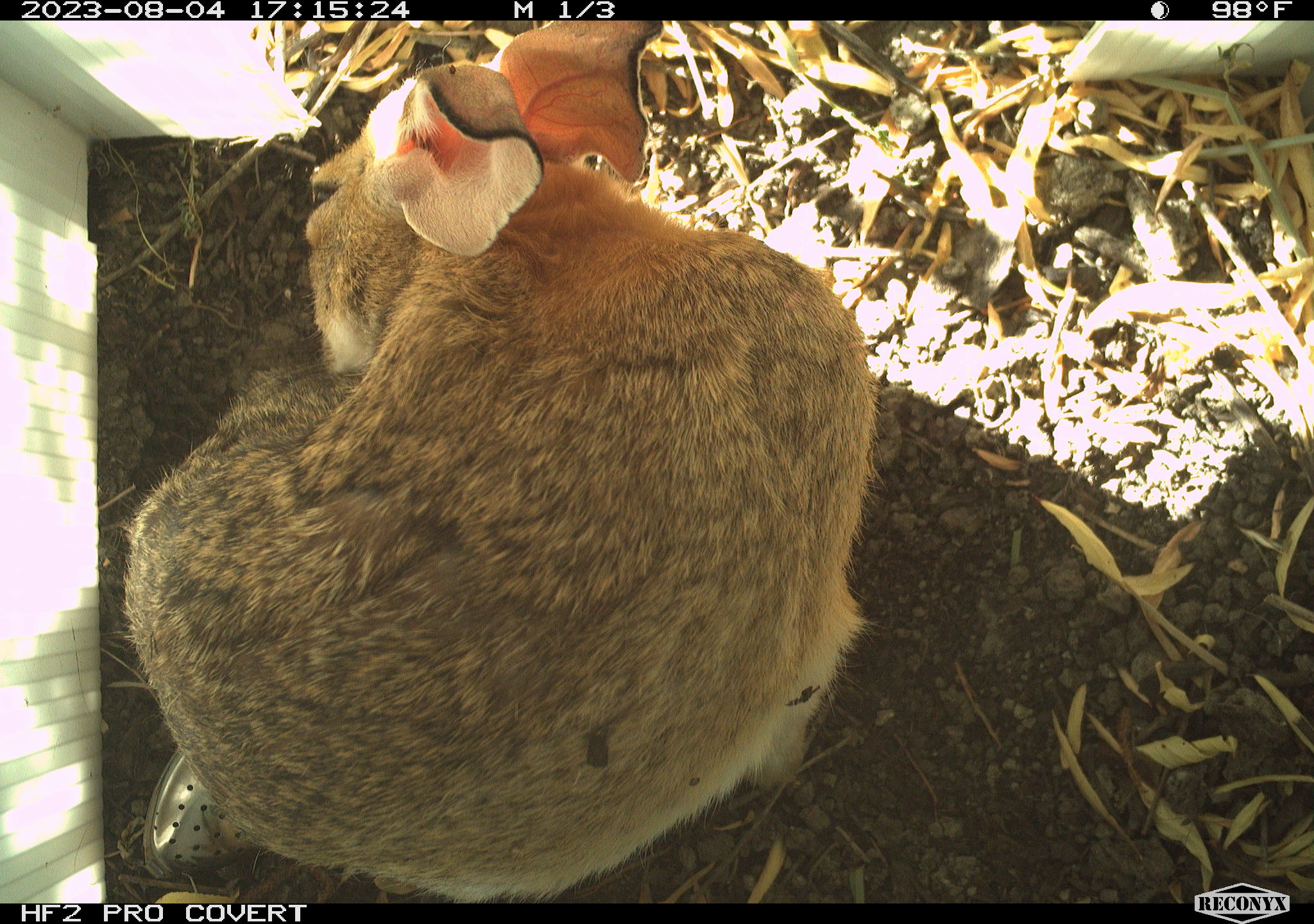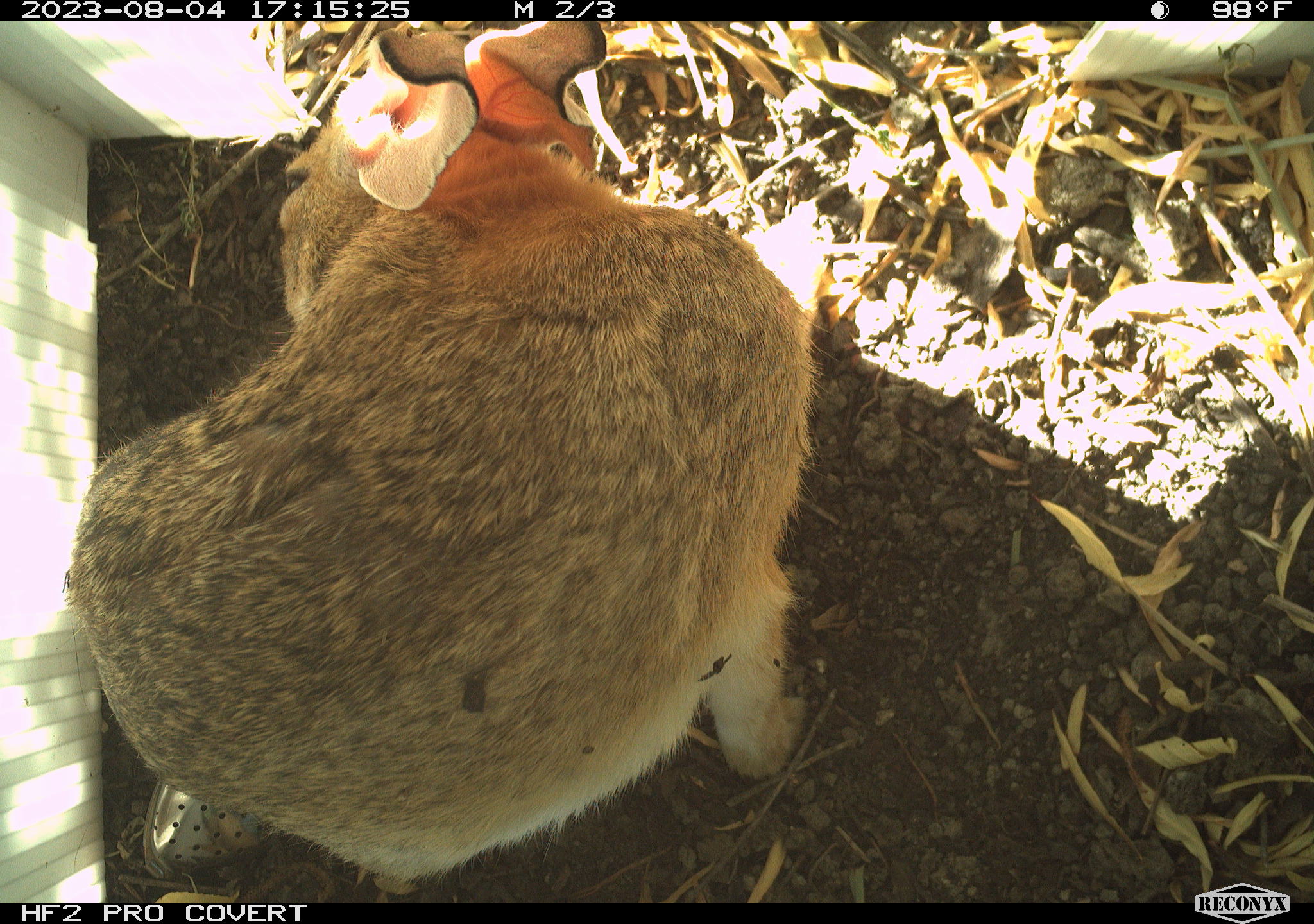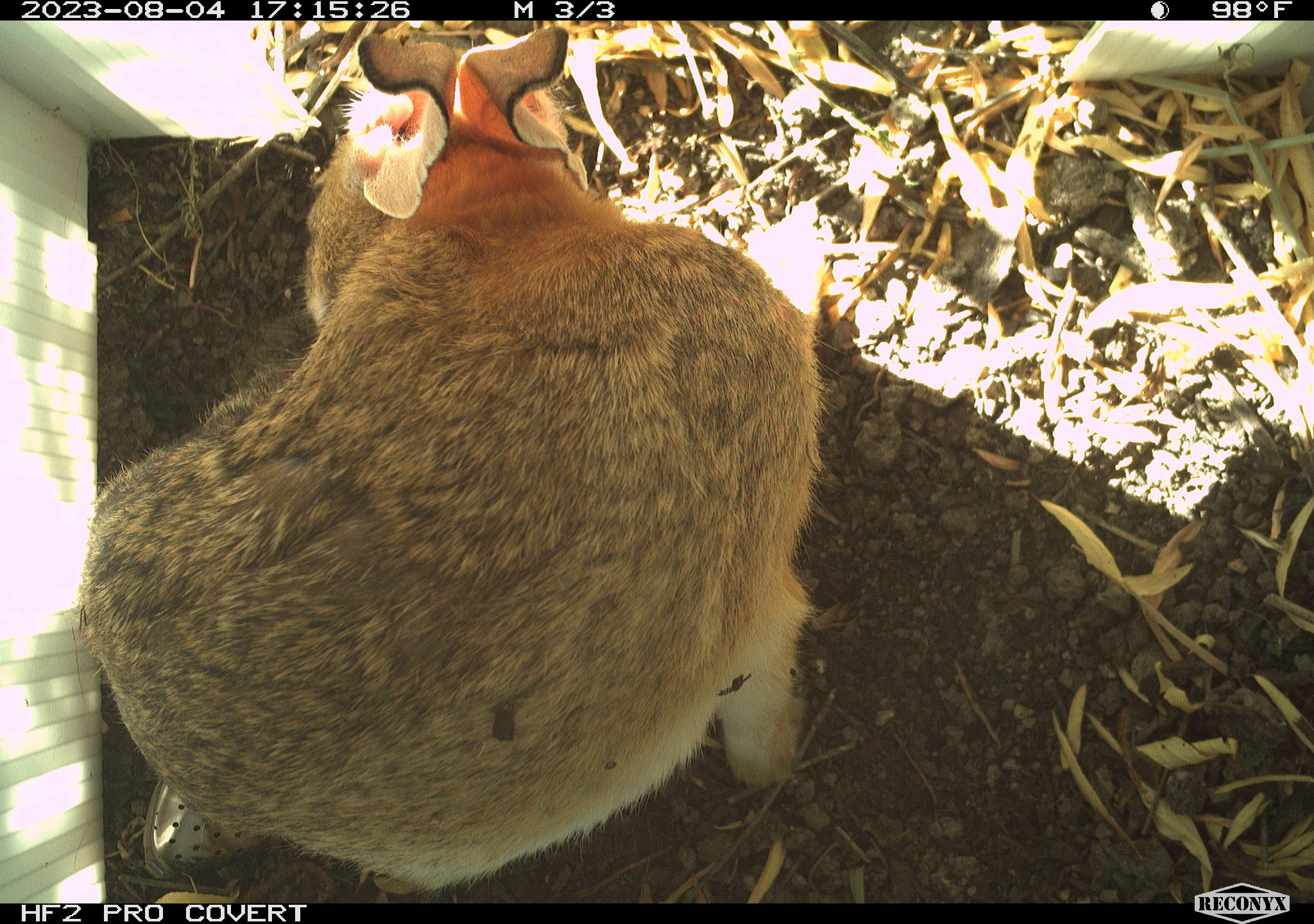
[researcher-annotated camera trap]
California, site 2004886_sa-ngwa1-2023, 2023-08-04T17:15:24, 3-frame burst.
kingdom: Animalia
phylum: Chordata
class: Mammalia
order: Lagomorpha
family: Leporidae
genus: Sylvilagus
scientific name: Sylvilagus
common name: cottontail rabbits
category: sylvilagus species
Sylvilagus species (cottontail rabbits) (Sylvilagus).